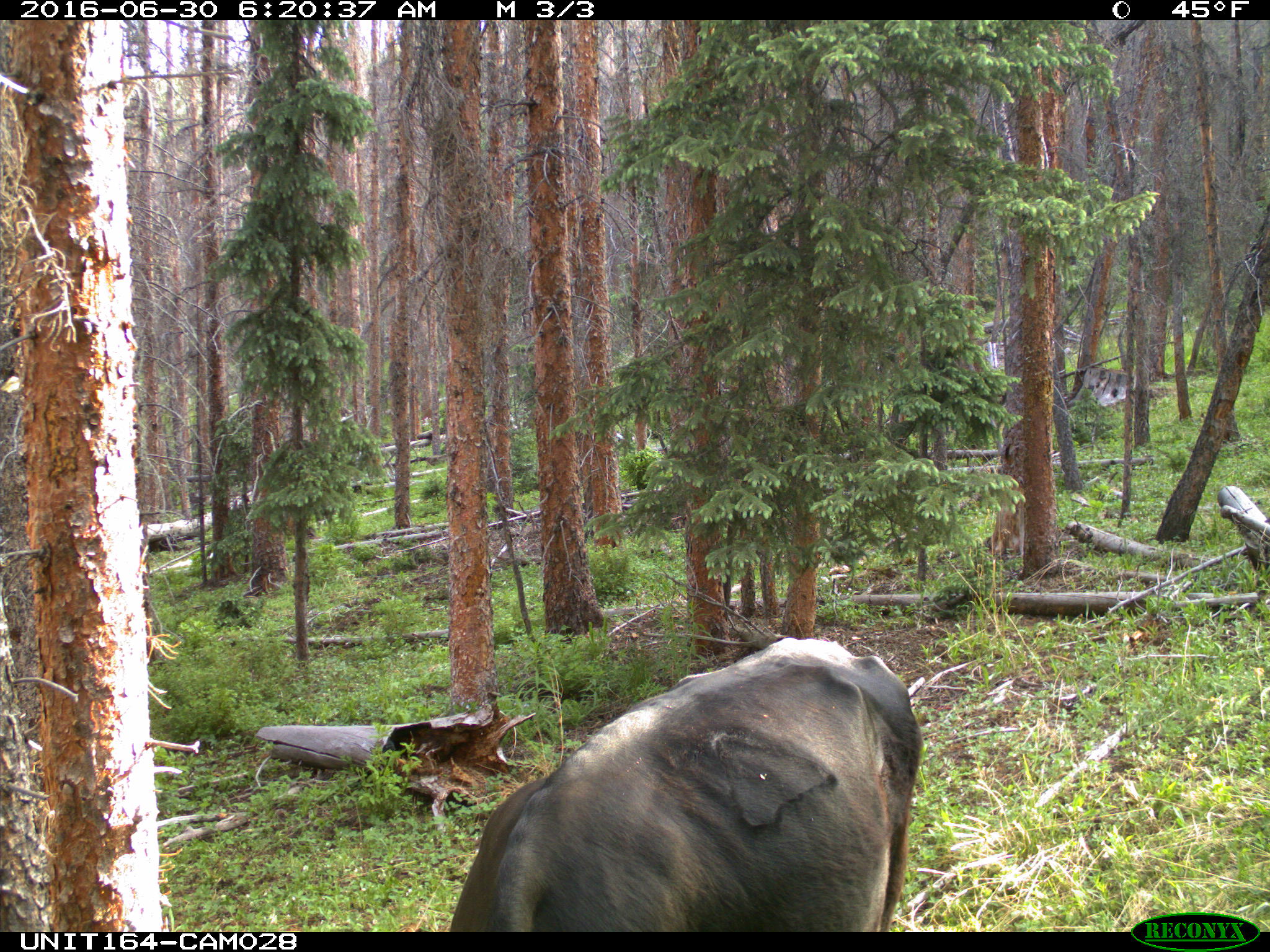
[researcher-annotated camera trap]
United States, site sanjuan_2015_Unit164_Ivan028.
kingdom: Animalia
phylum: Chordata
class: Mammalia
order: Artiodactyla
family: Bovidae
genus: Bos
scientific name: Bos taurus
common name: domestic cow